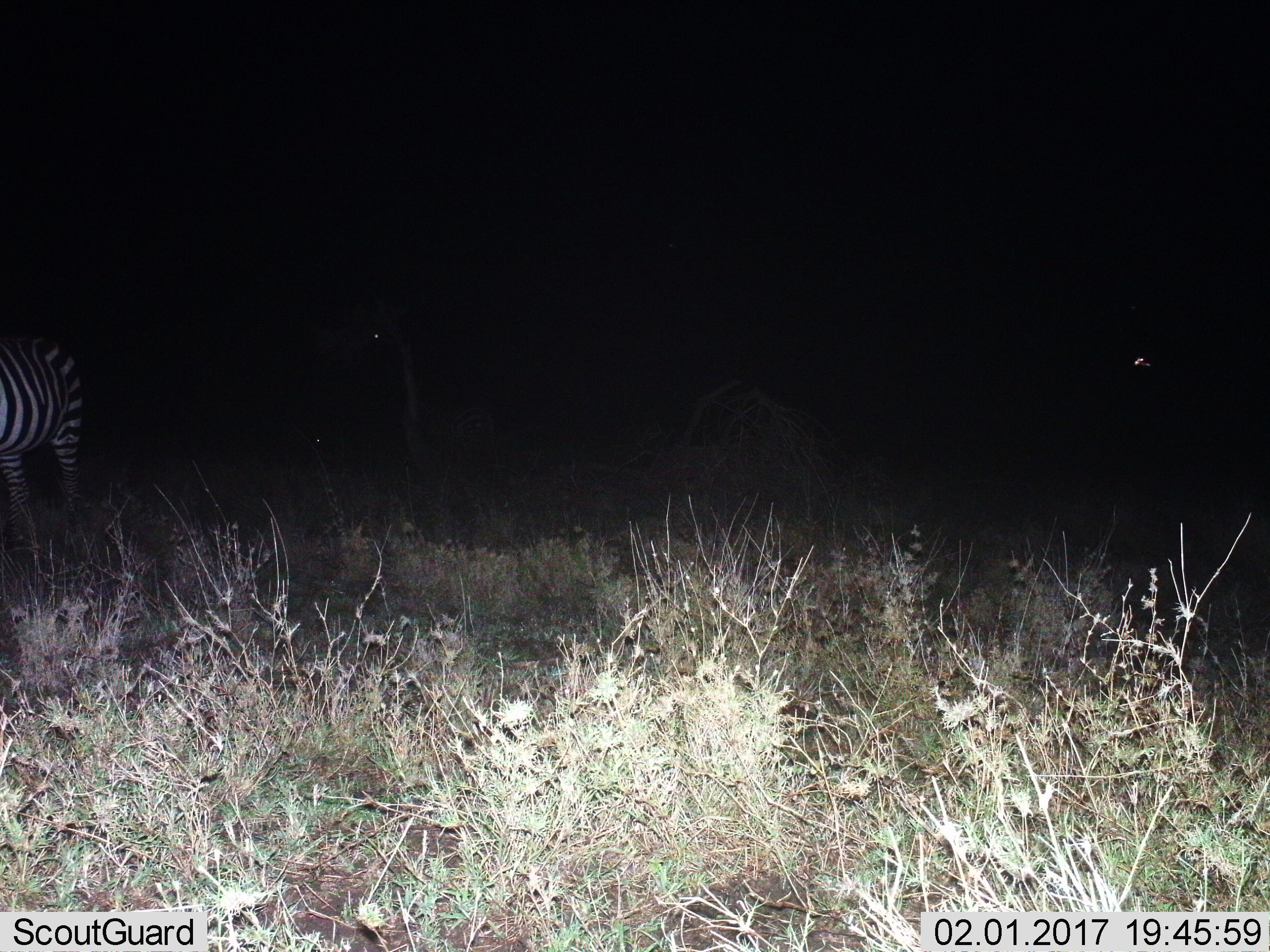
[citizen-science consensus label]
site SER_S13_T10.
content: unidentified animal